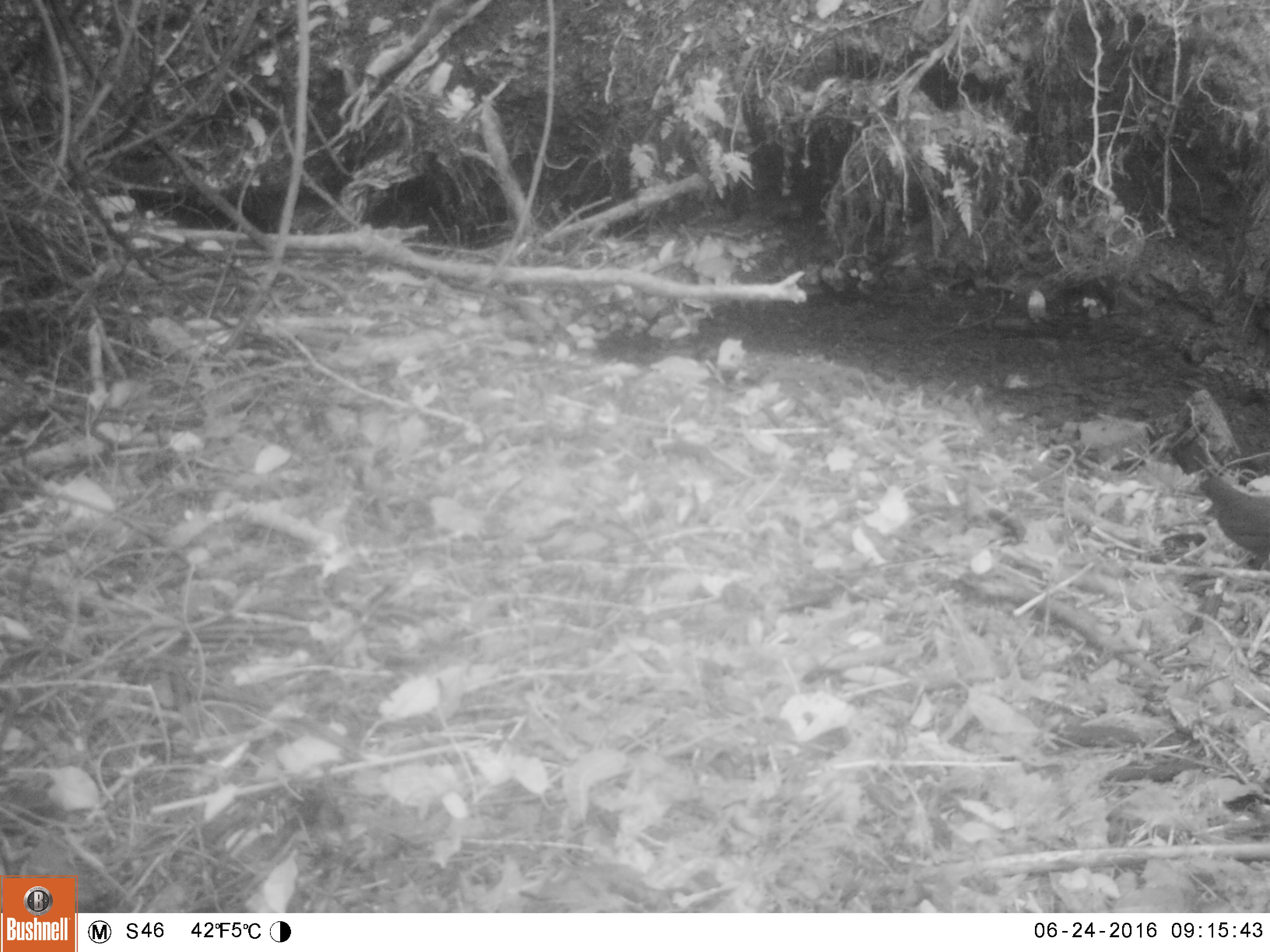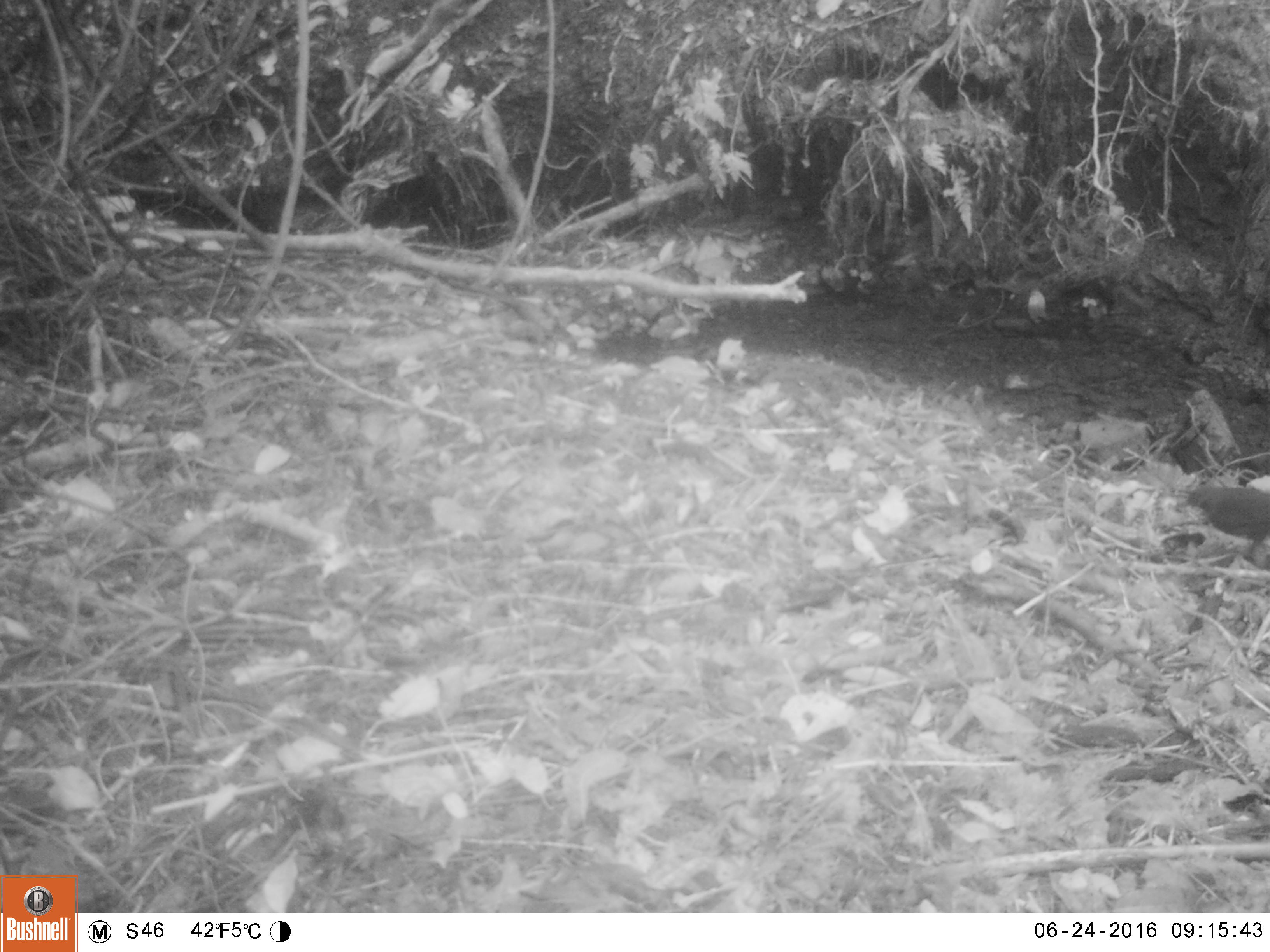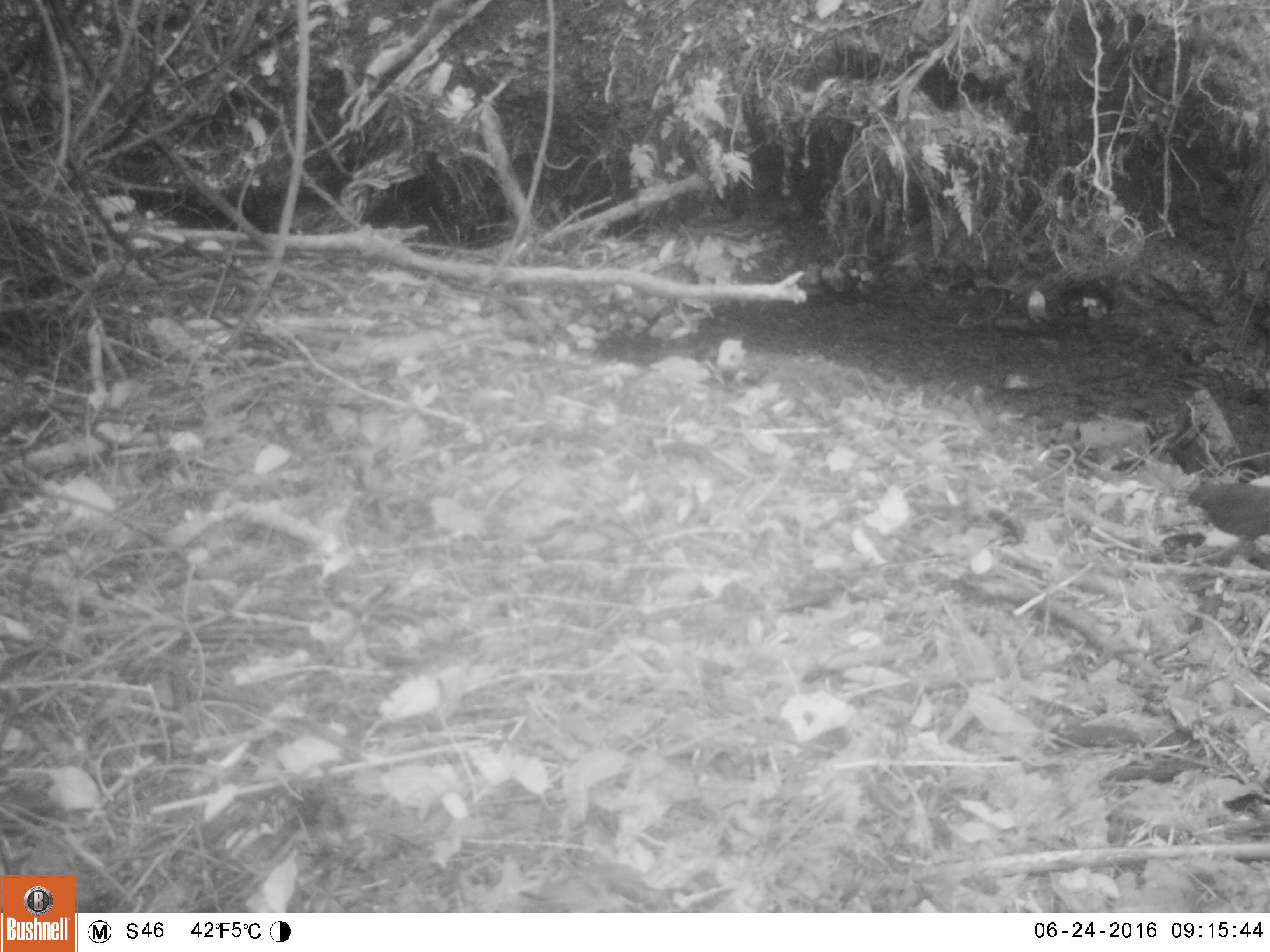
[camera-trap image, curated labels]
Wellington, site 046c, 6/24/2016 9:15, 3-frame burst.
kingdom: Animalia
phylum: Chordata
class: Aves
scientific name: Aves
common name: bird